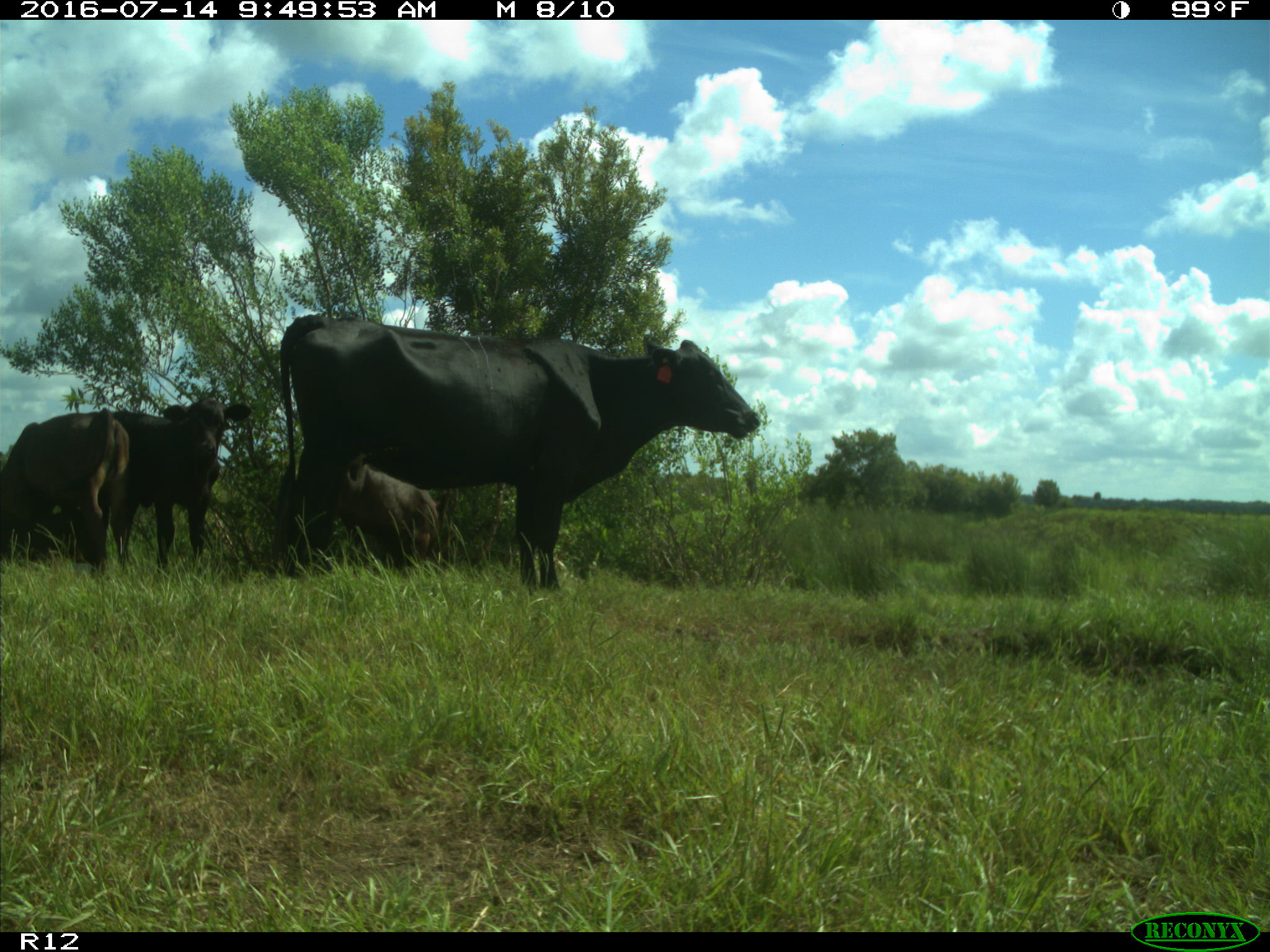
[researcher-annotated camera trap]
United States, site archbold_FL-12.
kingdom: Animalia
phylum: Chordata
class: Mammalia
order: Artiodactyla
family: Bovidae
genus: Bos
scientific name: Bos taurus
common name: domestic cow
Bos taurus (domestic cow).